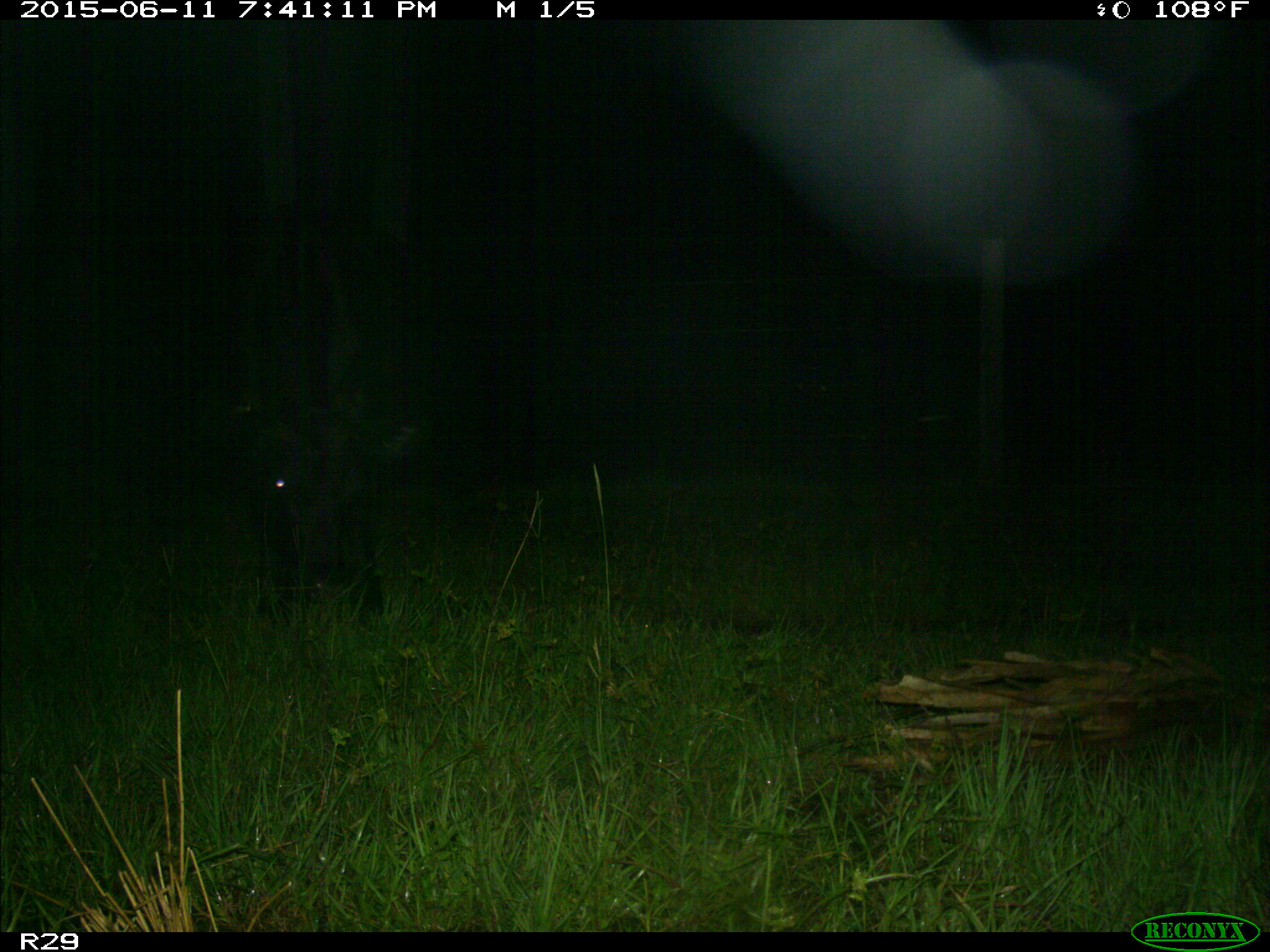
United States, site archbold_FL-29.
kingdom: Animalia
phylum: Chordata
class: Mammalia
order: Artiodactyla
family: Bovidae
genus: Bos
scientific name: Bos taurus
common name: domestic cow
Bos taurus (domestic cow).